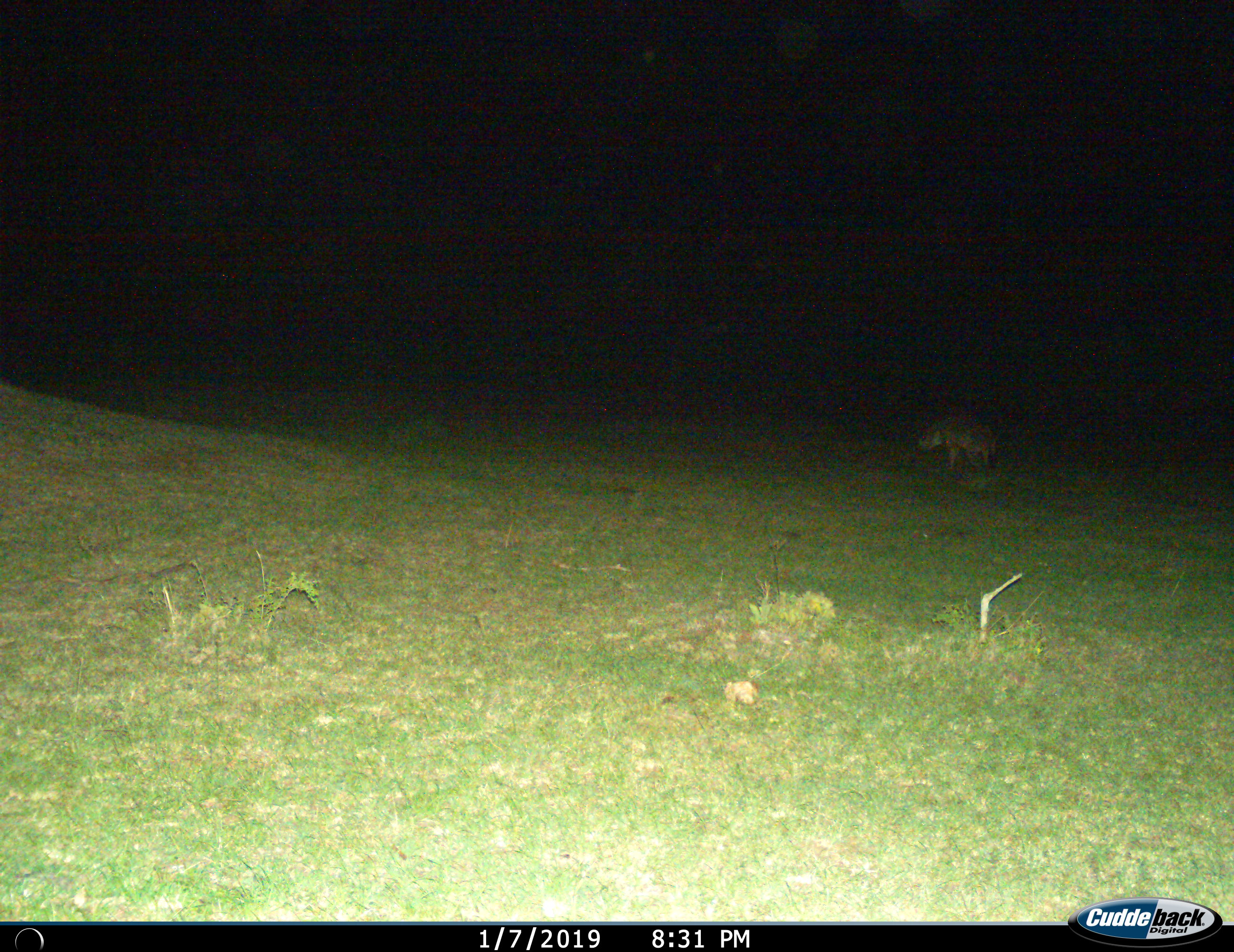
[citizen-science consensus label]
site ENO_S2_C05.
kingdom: Animalia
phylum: Chordata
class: Mammalia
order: Carnivora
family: Hyaenidae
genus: Crocuta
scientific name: Crocuta crocuta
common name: spotted hyena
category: hyenaspotted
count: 1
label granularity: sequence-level